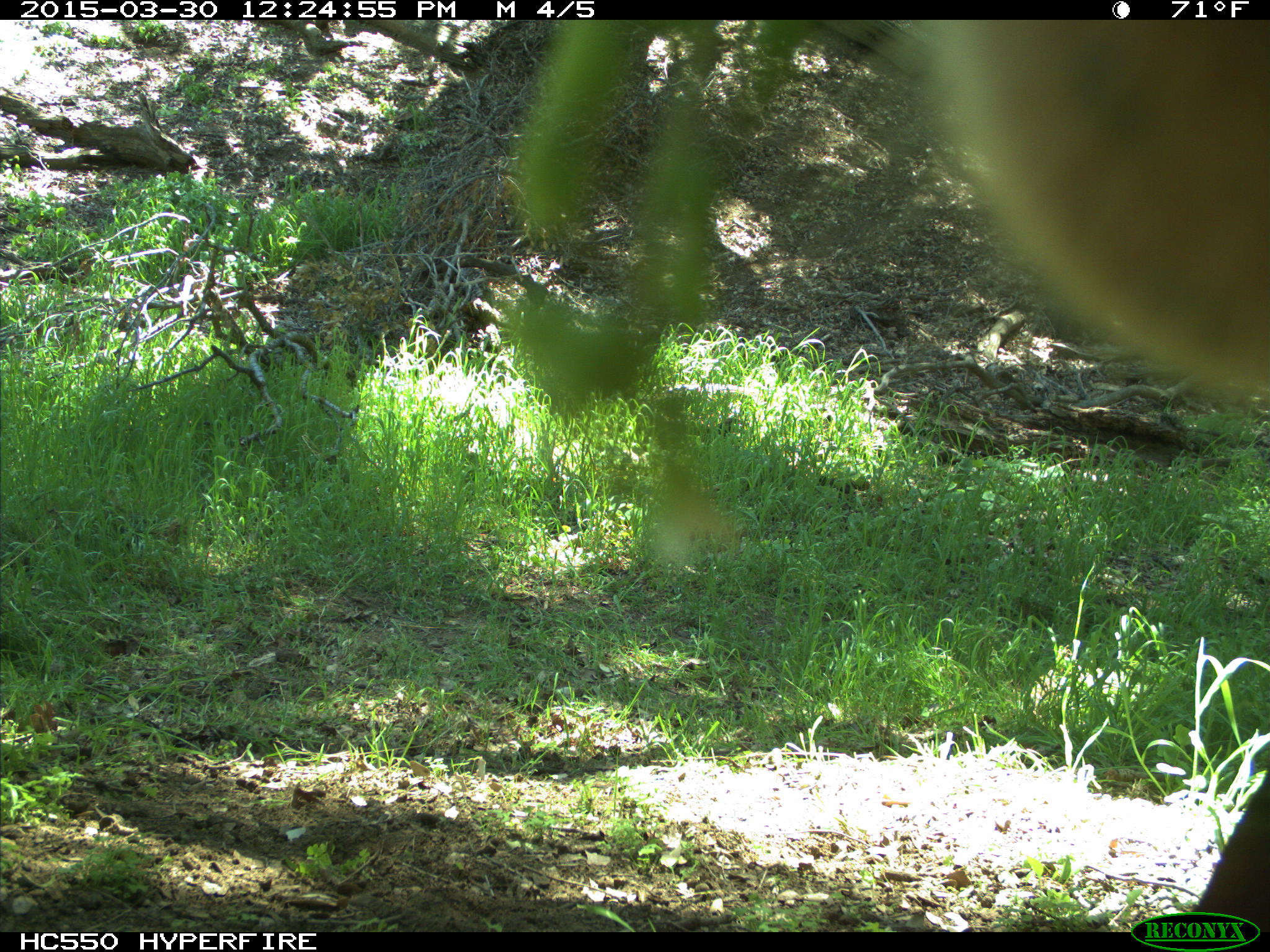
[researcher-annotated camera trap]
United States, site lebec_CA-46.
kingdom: Animalia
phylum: Chordata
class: Mammalia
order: Artiodactyla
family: Bovidae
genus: Bos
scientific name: Bos taurus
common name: domestic cow